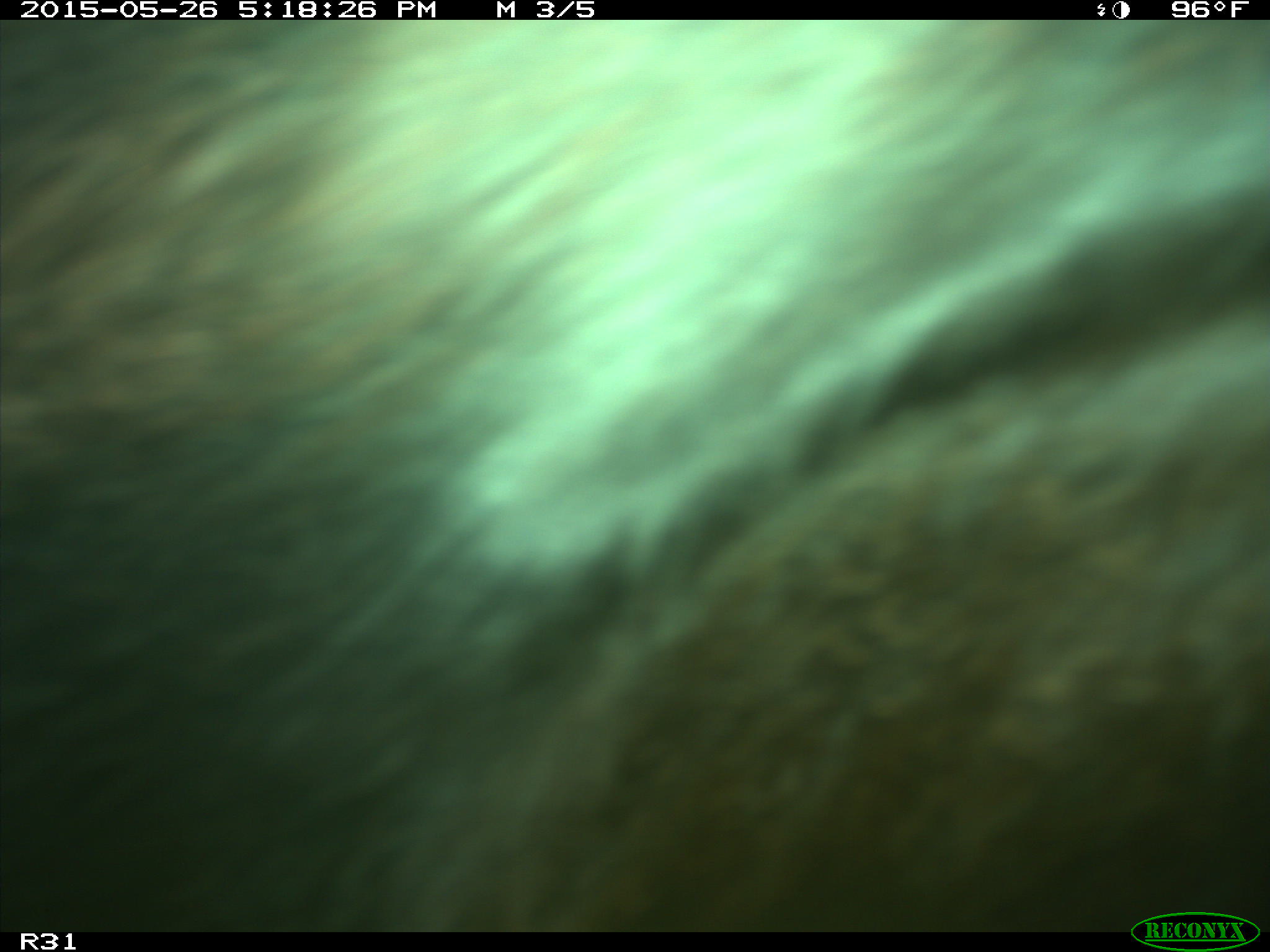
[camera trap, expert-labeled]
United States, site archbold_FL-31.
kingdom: Animalia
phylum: Chordata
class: Mammalia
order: Artiodactyla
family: Bovidae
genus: Bos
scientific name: Bos taurus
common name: domestic cow